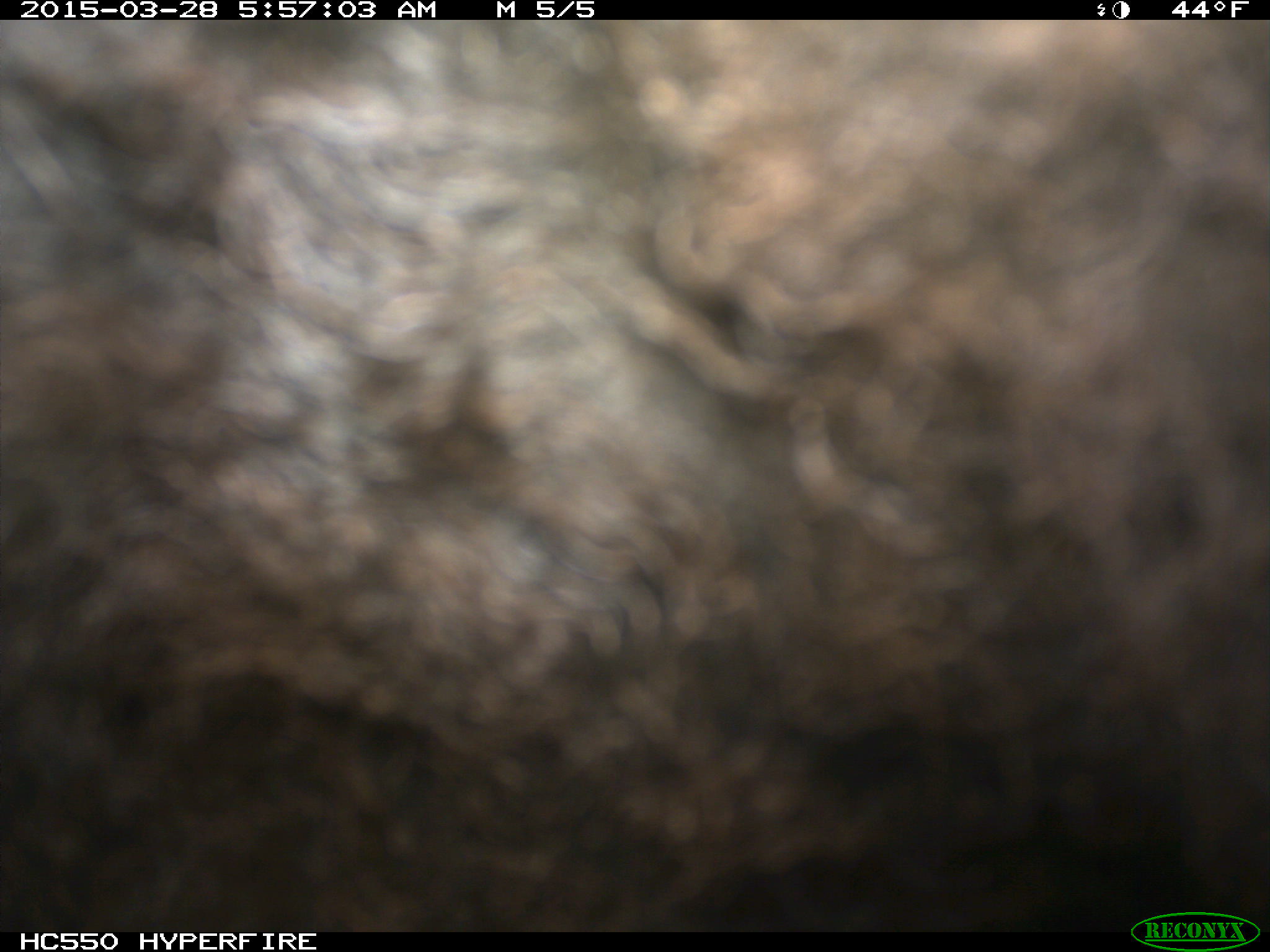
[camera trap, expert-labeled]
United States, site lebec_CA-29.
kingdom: Animalia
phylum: Chordata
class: Mammalia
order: Artiodactyla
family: Bovidae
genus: Bos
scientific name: Bos taurus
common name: domestic cow